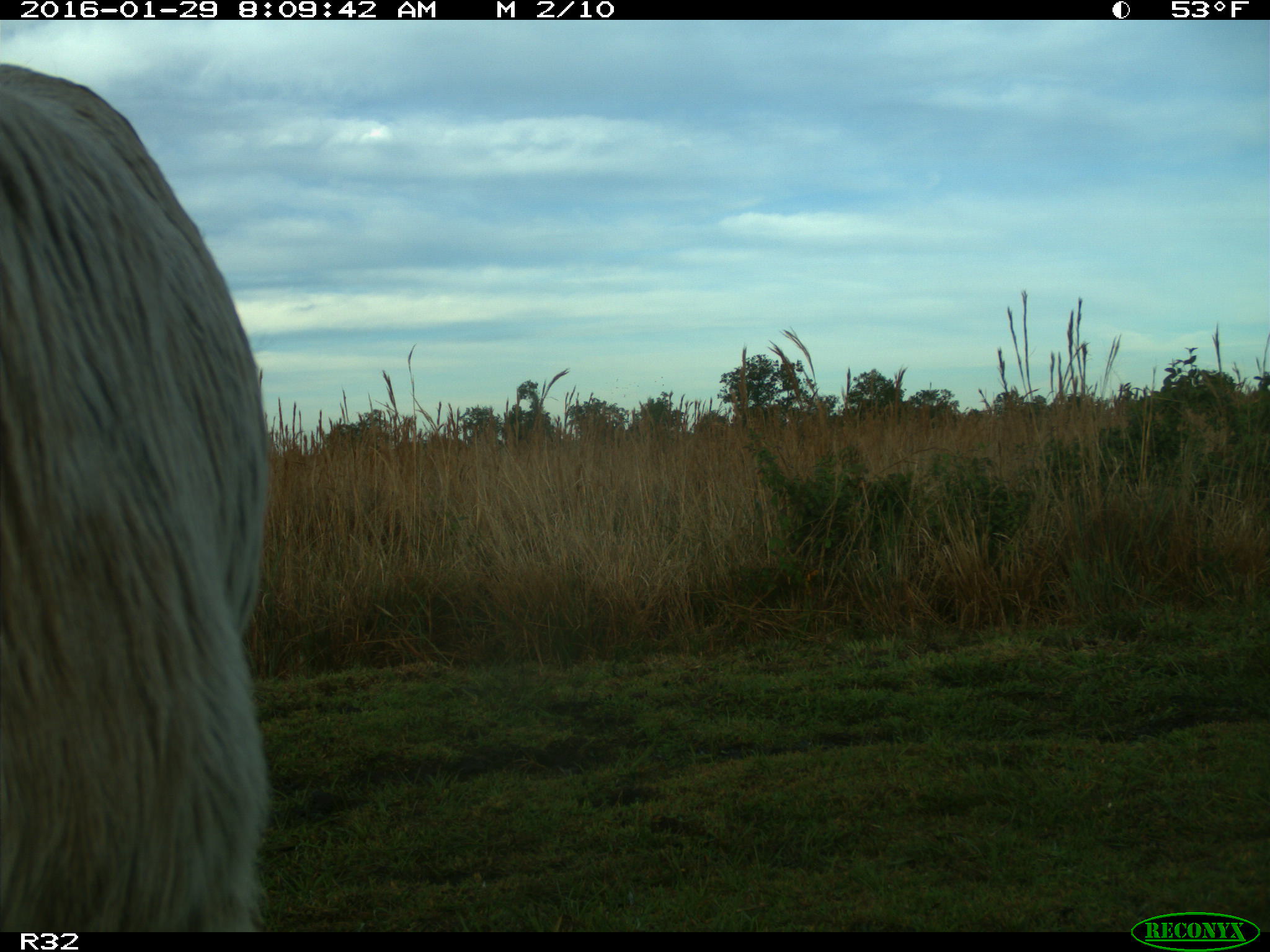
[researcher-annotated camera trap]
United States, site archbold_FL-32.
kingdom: Animalia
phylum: Chordata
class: Mammalia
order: Artiodactyla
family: Bovidae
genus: Bos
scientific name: Bos taurus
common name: domestic cow